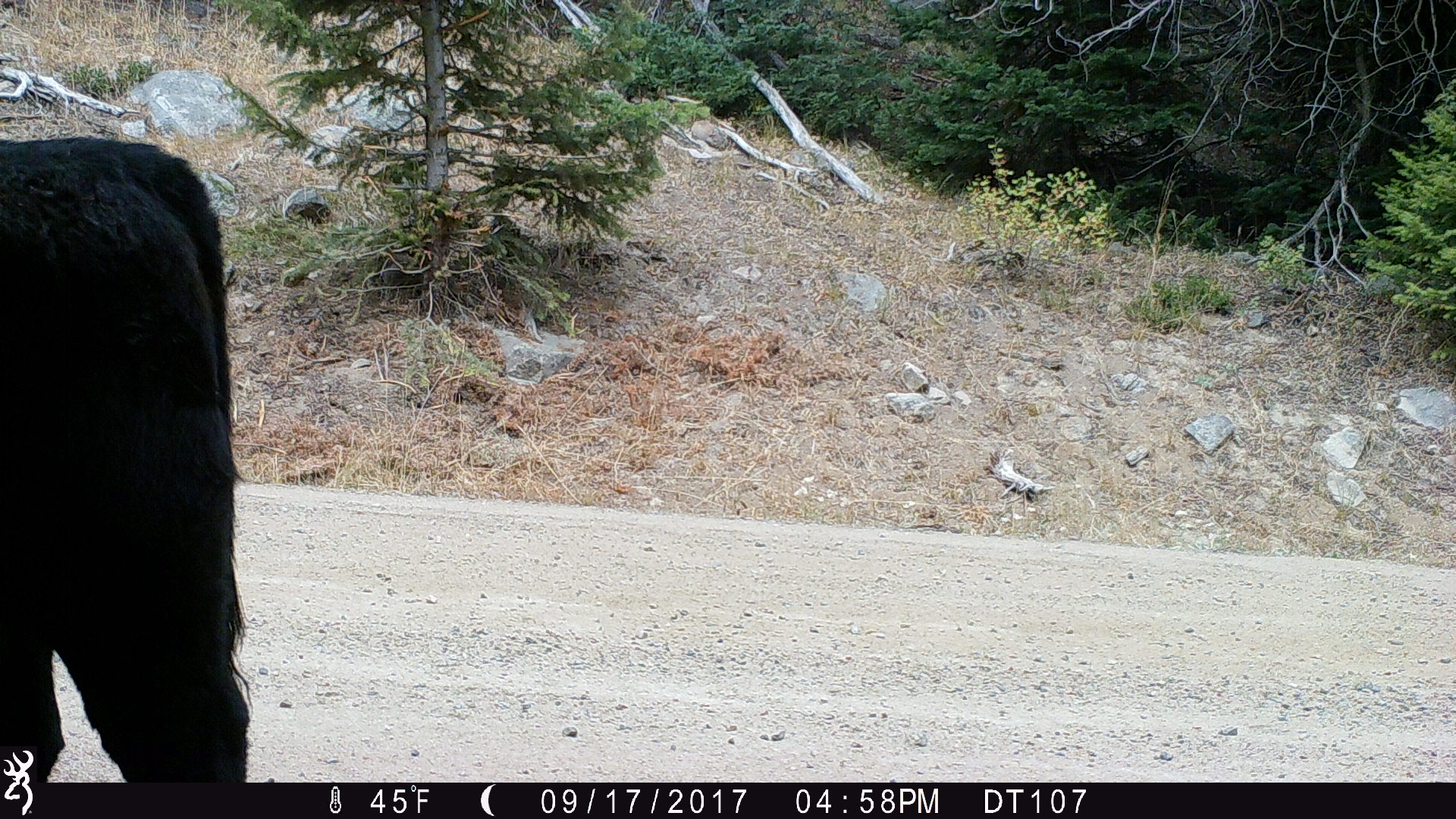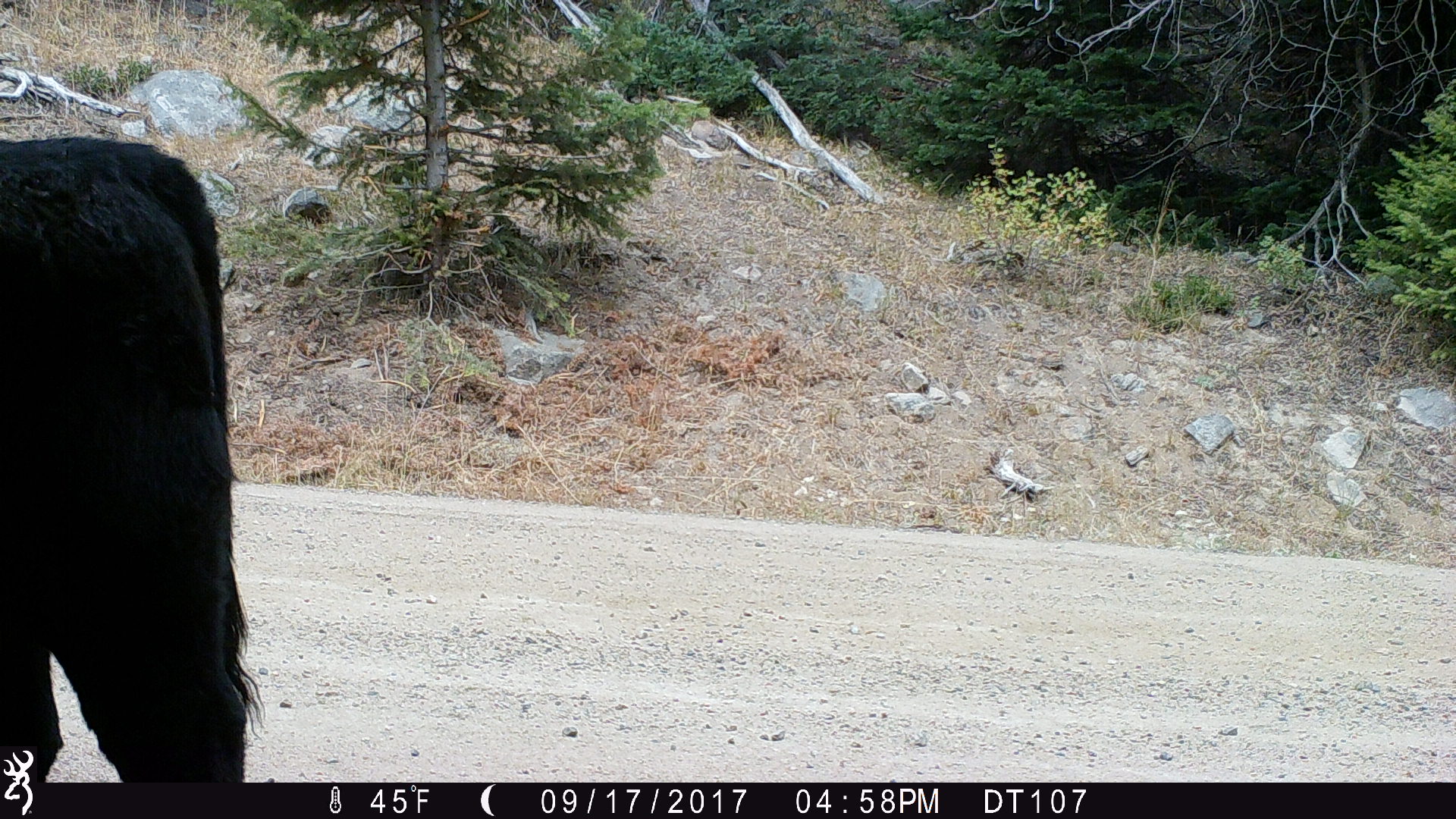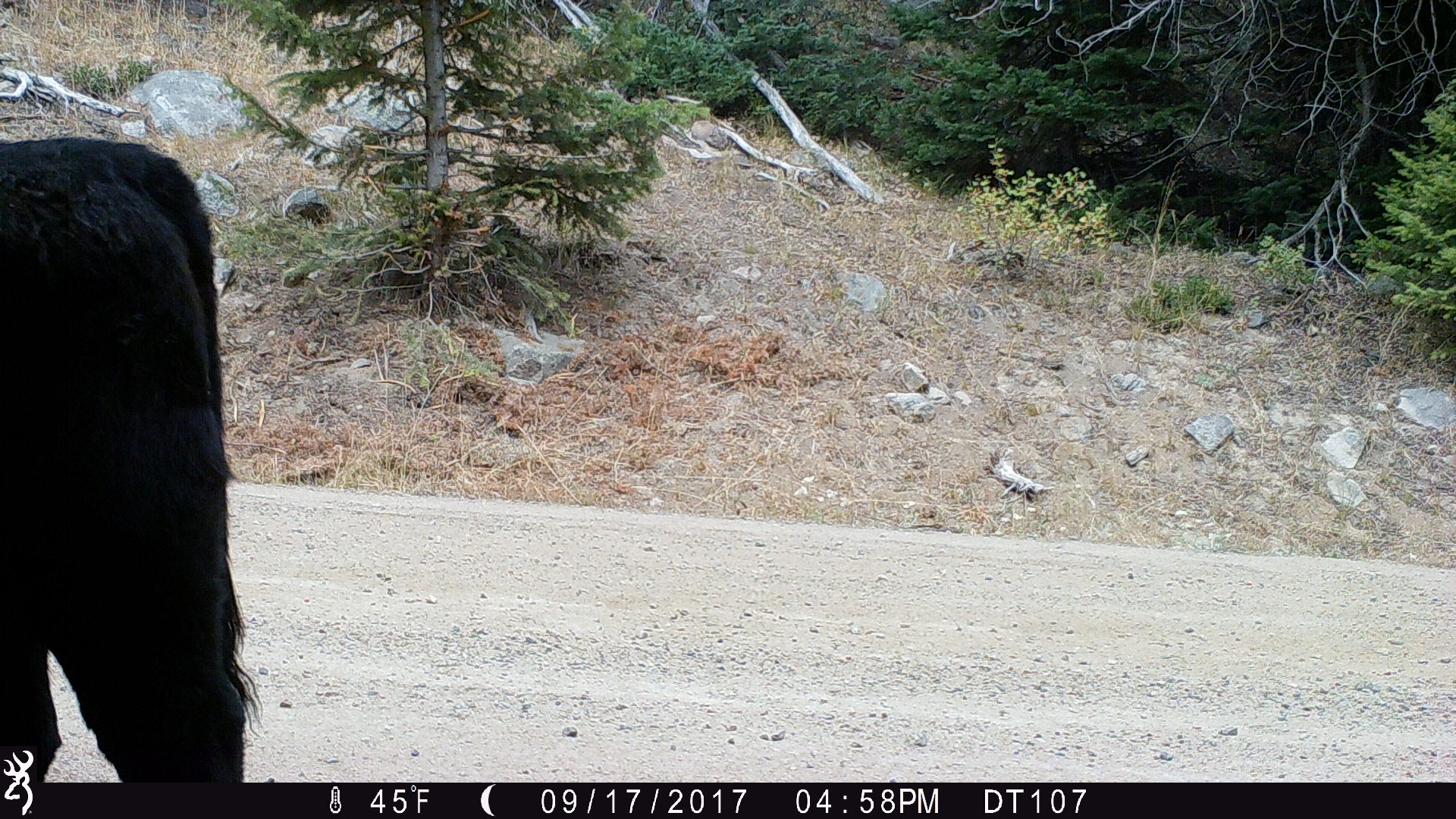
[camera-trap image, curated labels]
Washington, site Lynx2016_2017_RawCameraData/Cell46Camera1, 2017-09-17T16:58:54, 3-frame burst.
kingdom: Animalia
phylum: Chordata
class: Mammalia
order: Artiodactyla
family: Bovidae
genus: Bos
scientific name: Bos taurus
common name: domestic cattle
Domestic cattle (Bos taurus). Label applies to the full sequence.